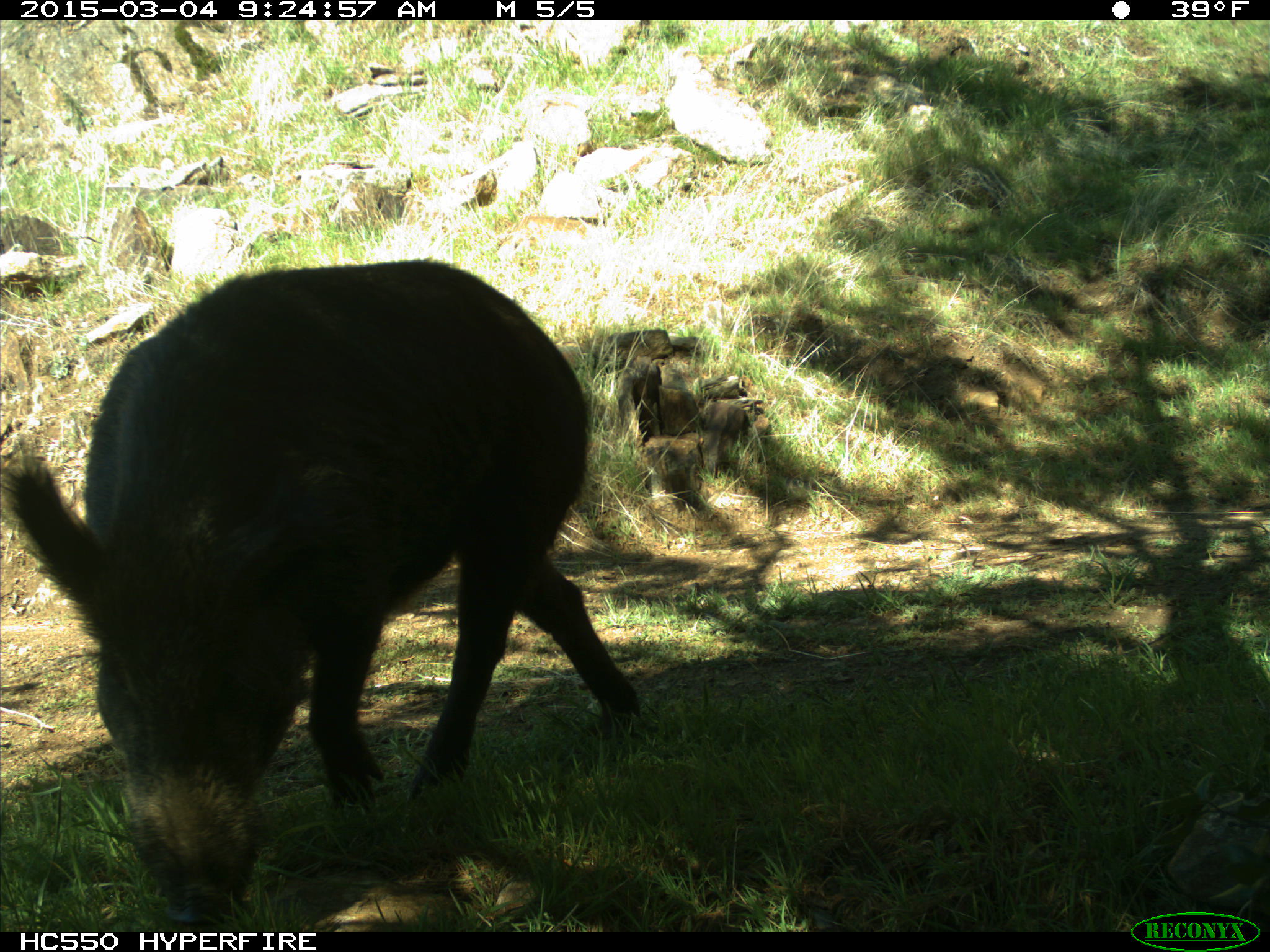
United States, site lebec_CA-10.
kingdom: Animalia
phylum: Chordata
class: Mammalia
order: Artiodactyla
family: Suidae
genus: Sus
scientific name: Sus scrofa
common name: wild boar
Sus scrofa (wild boar).